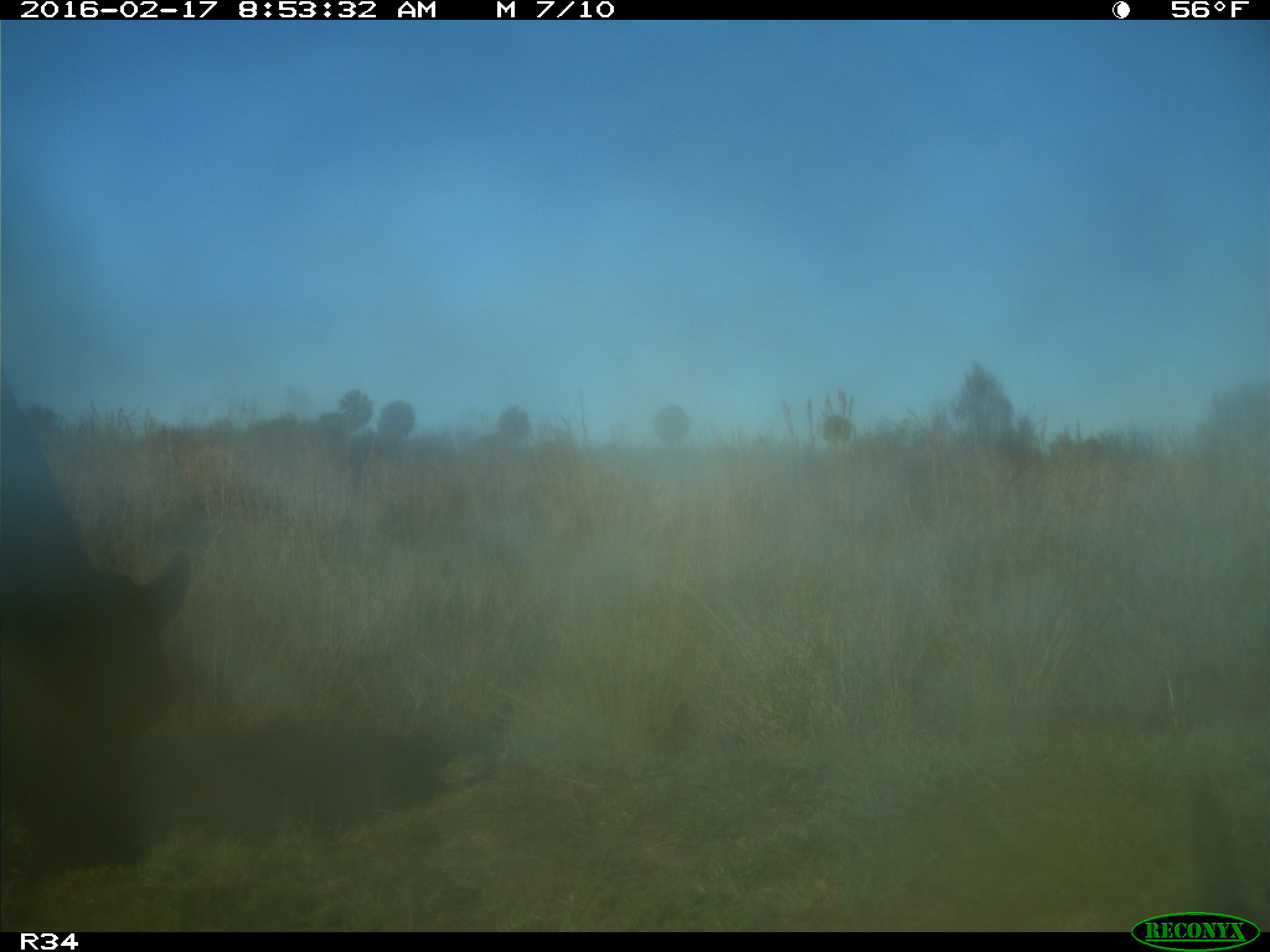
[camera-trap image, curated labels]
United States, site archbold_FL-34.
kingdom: Animalia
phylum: Chordata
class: Mammalia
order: Artiodactyla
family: Bovidae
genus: Bos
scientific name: Bos taurus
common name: domestic cow